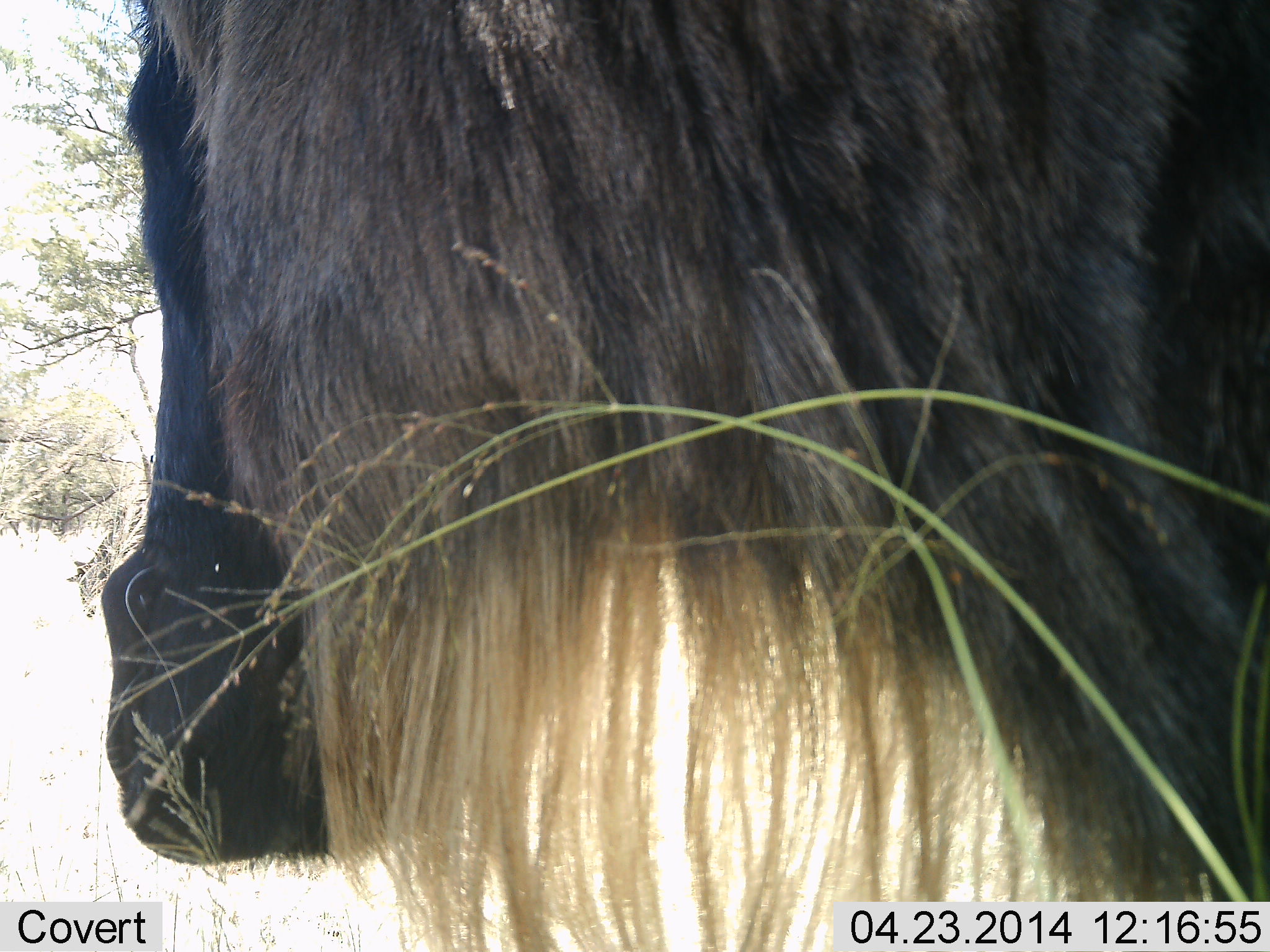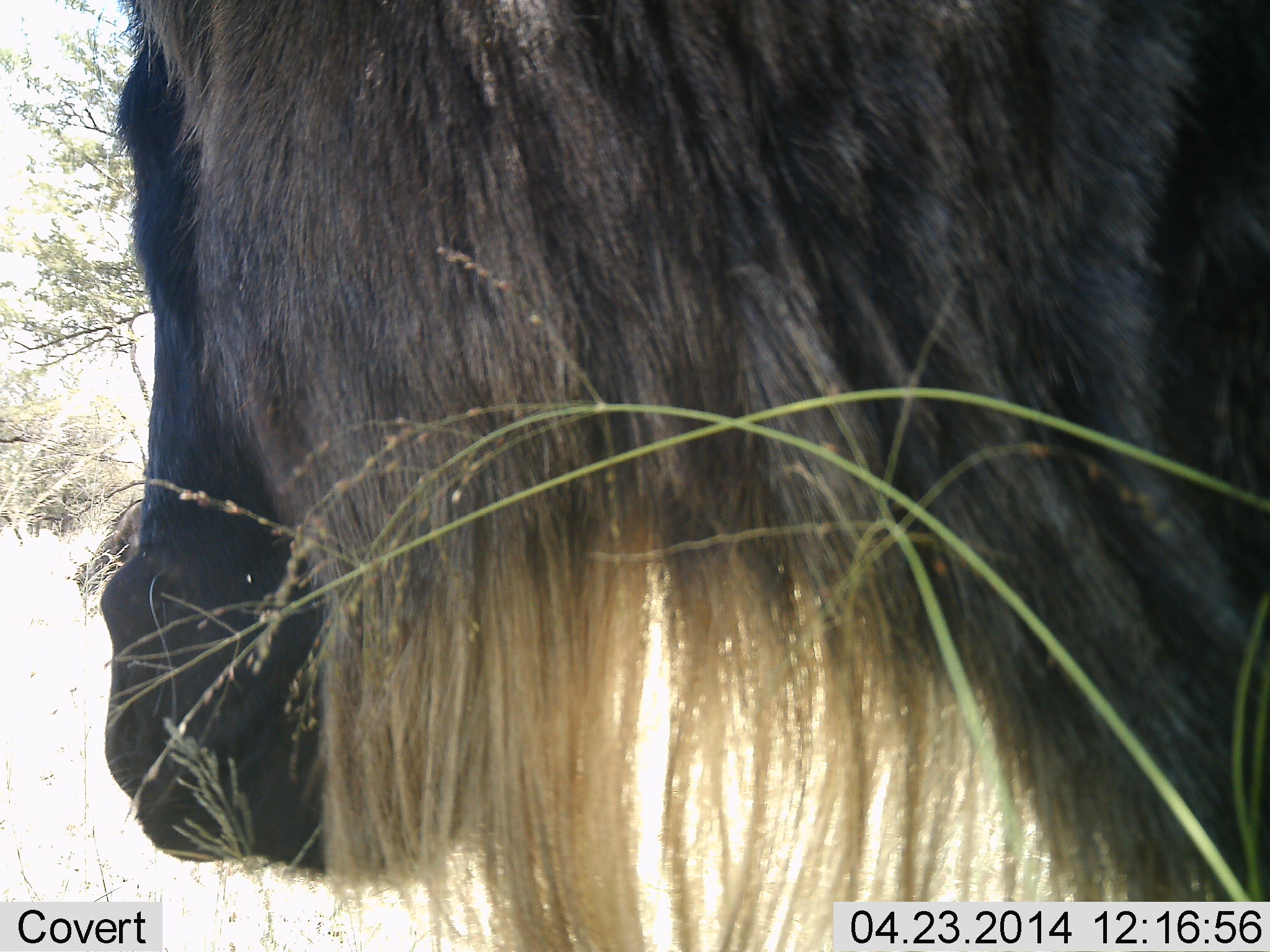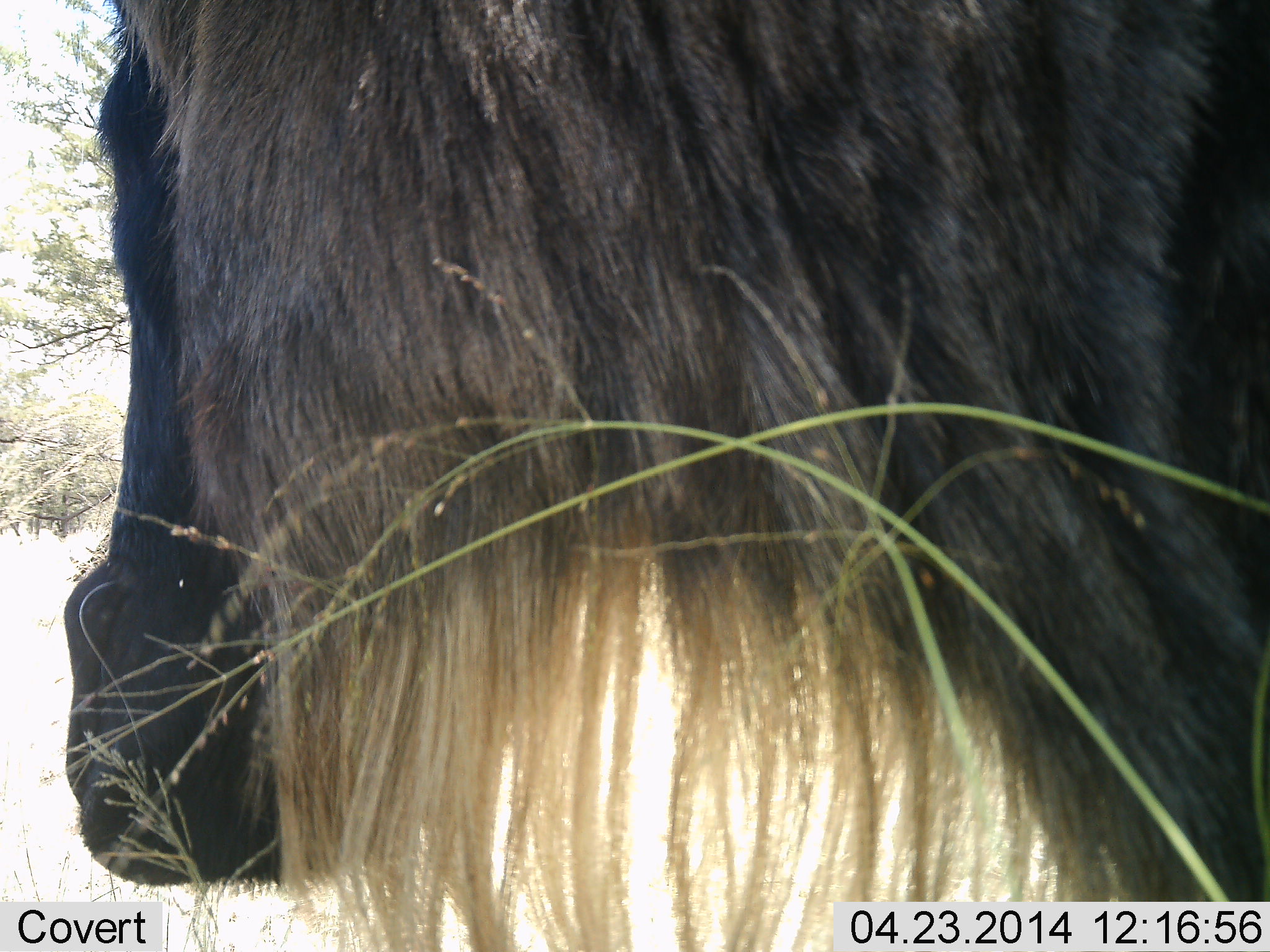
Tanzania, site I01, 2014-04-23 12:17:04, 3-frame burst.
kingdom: Animalia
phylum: Chordata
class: Mammalia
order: Artiodactyla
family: Bovidae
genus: Connochaetes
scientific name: Connochaetes taurinus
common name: blue wildebeest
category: wildebeest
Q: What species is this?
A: Wildebeest (blue wildebeest) (Connochaetes taurinus).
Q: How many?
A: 1.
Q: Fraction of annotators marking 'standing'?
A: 70%.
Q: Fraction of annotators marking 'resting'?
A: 0%.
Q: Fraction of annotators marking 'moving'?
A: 0%.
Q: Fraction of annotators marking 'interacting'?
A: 0%.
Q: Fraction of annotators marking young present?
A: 0%.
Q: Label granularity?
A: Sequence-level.